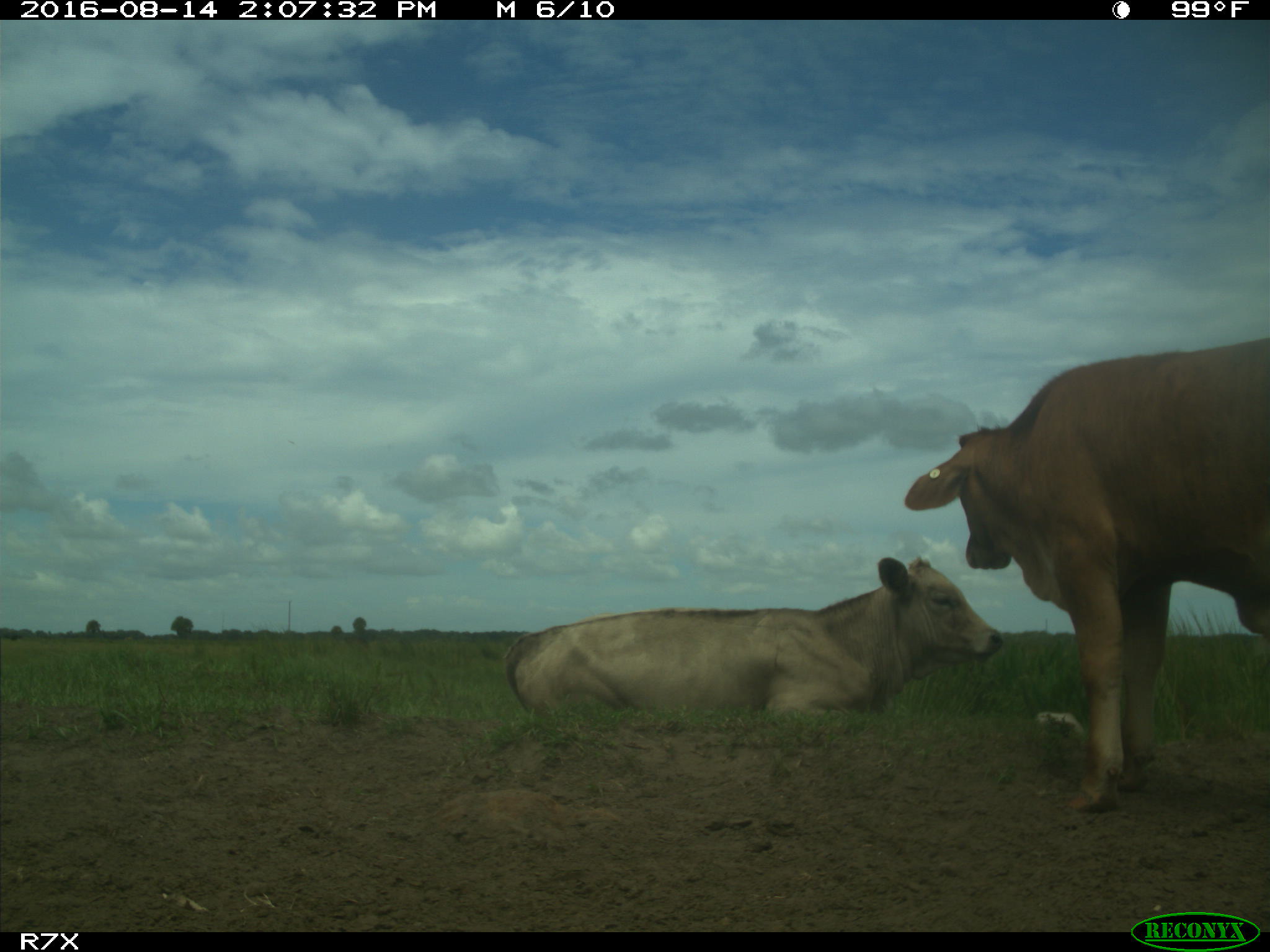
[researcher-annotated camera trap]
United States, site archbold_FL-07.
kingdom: Animalia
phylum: Chordata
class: Mammalia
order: Artiodactyla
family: Bovidae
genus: Bos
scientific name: Bos taurus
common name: domestic cow